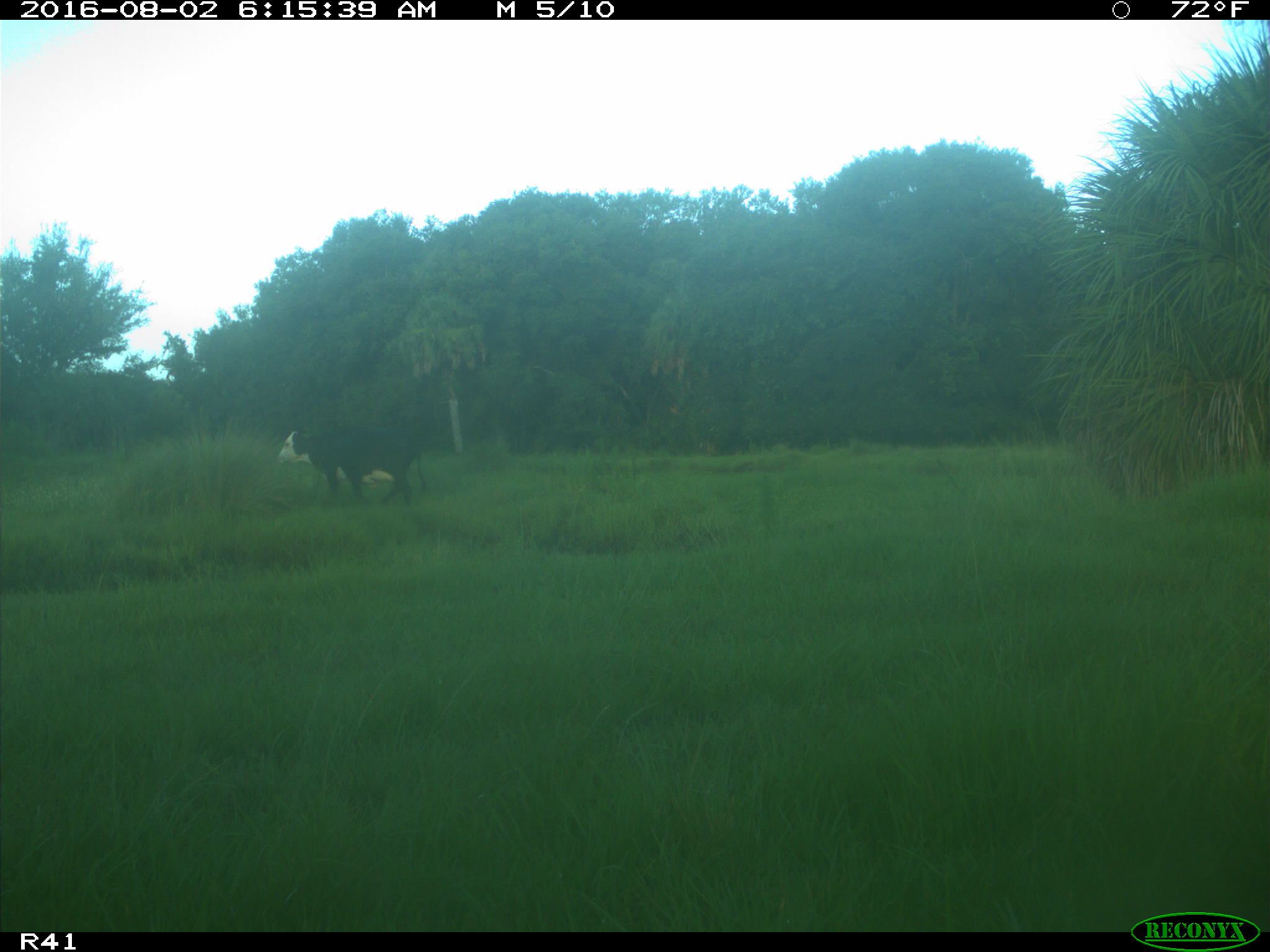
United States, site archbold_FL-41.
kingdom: Animalia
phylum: Chordata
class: Mammalia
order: Artiodactyla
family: Bovidae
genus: Bos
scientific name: Bos taurus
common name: domestic cow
Bos taurus (domestic cow).